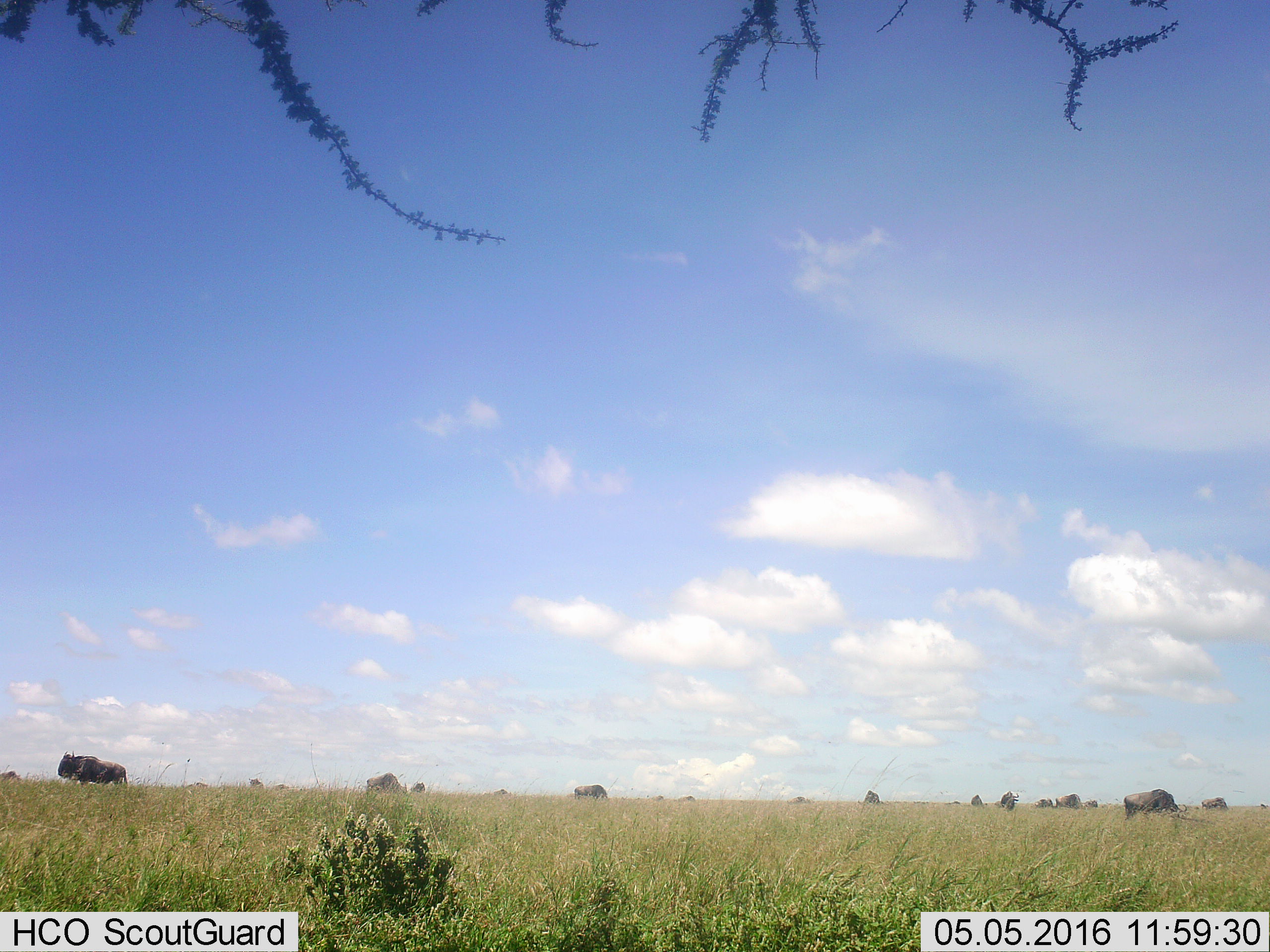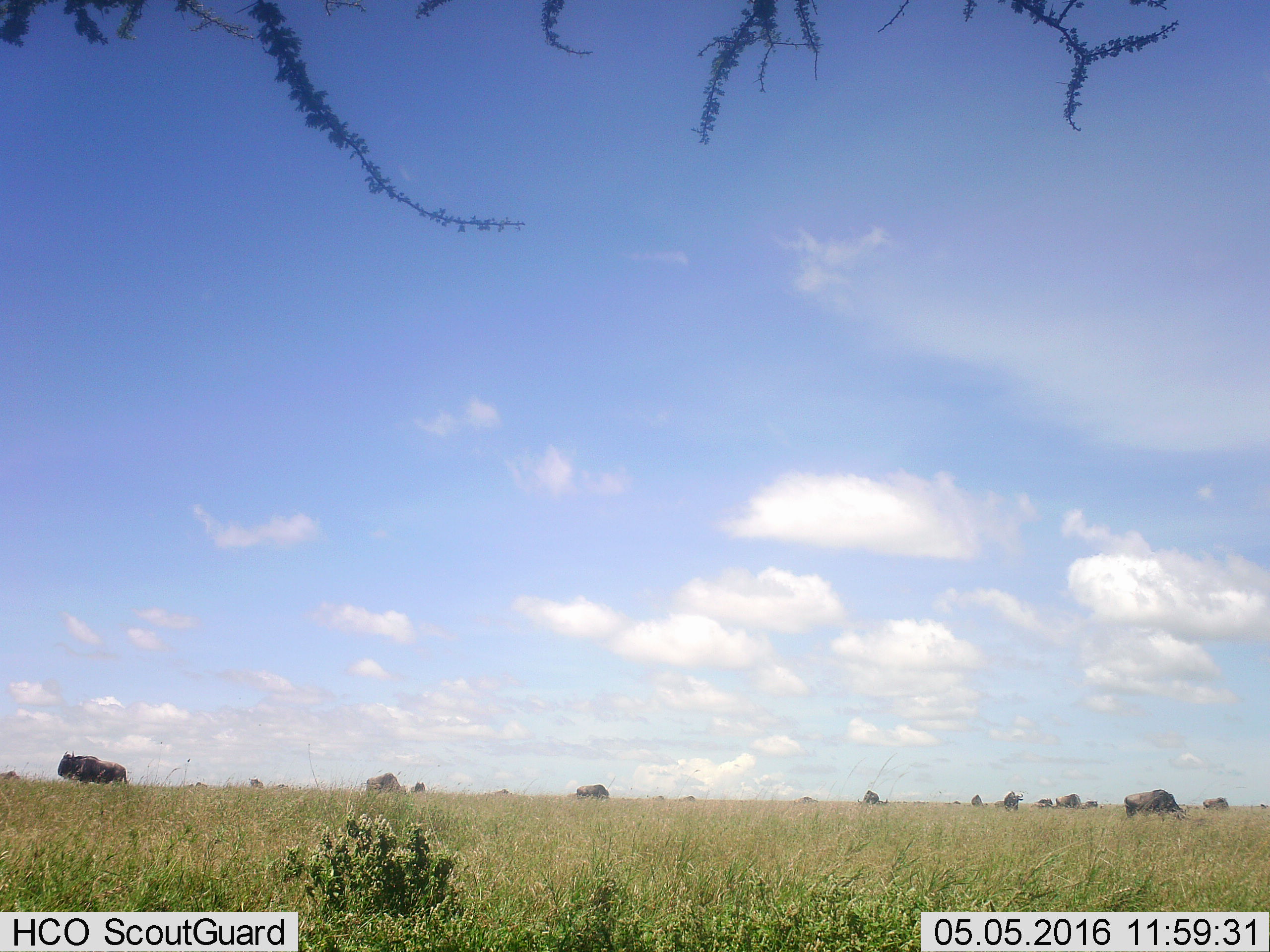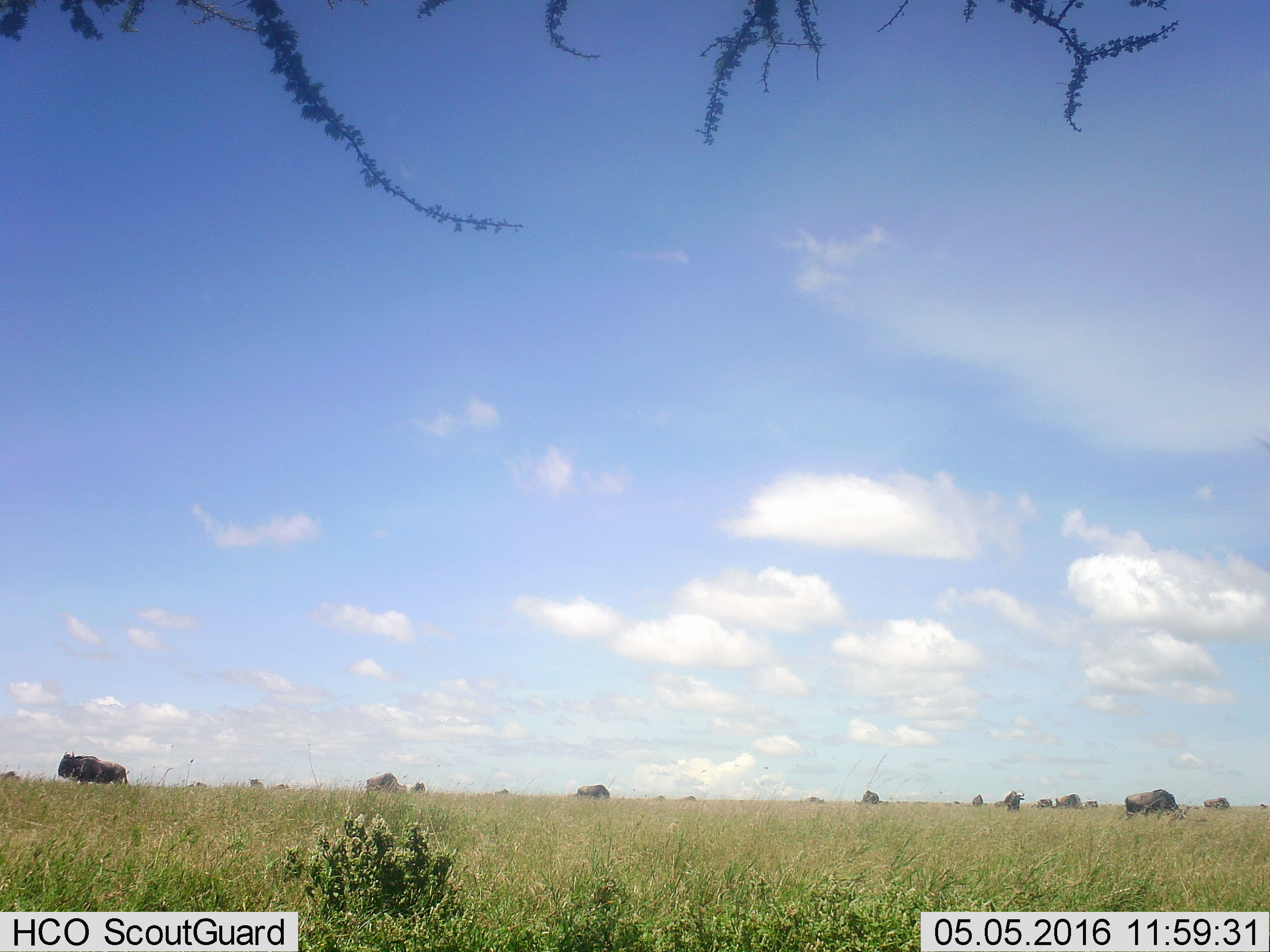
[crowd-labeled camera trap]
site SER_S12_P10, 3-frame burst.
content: unidentified animal